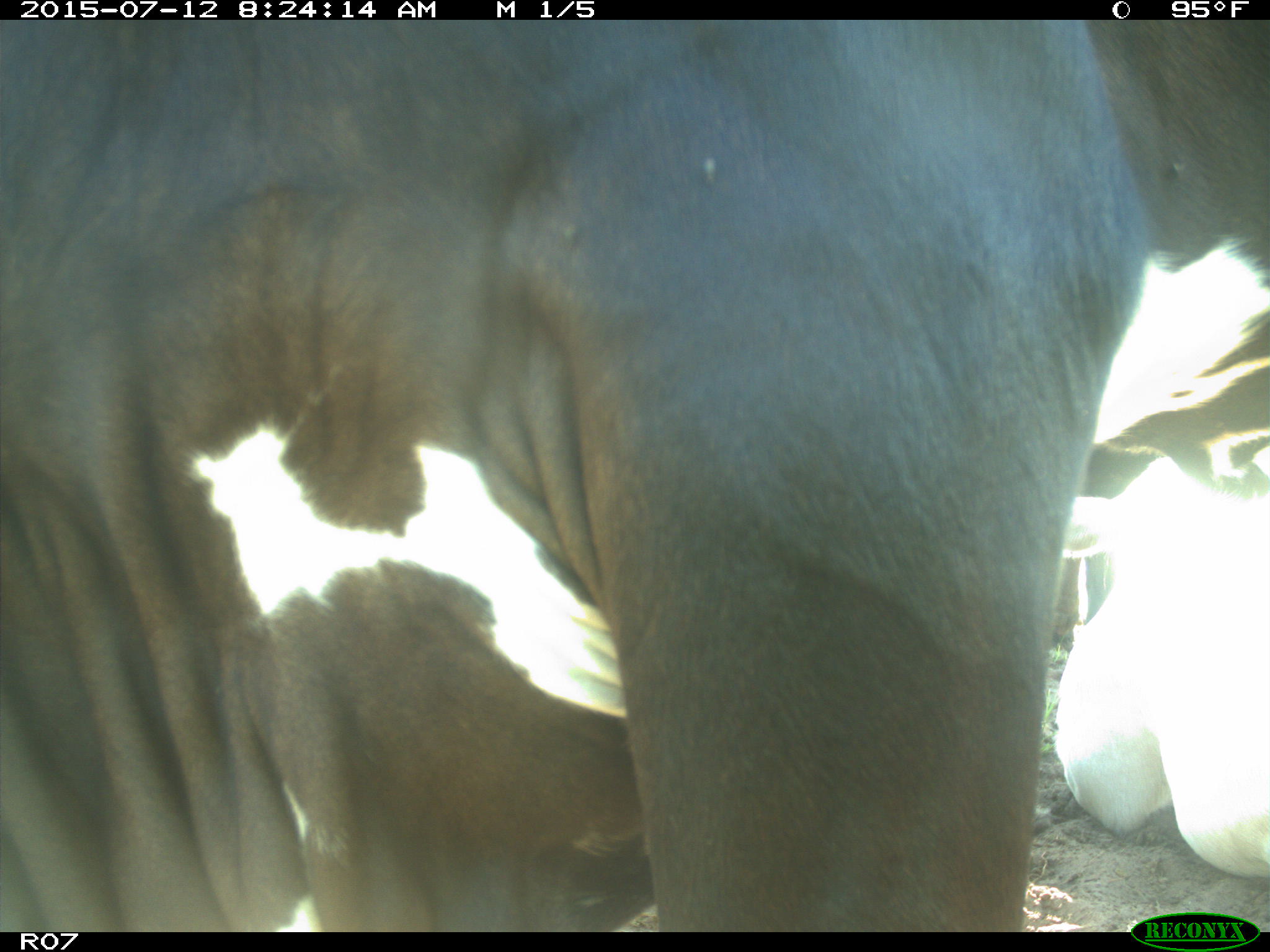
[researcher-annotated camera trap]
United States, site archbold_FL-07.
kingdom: Animalia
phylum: Chordata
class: Mammalia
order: Artiodactyla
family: Bovidae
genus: Bos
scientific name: Bos taurus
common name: domestic cow